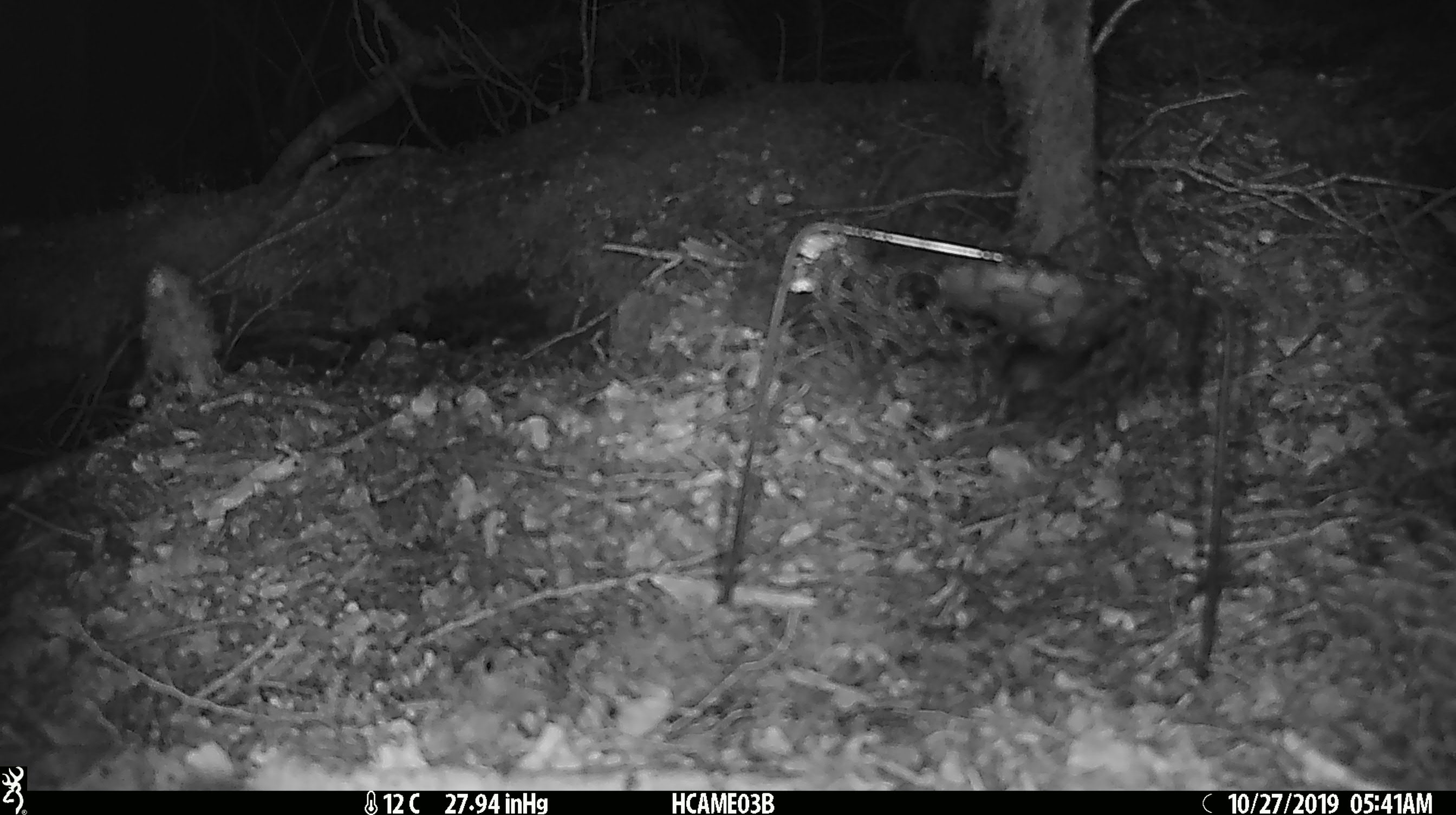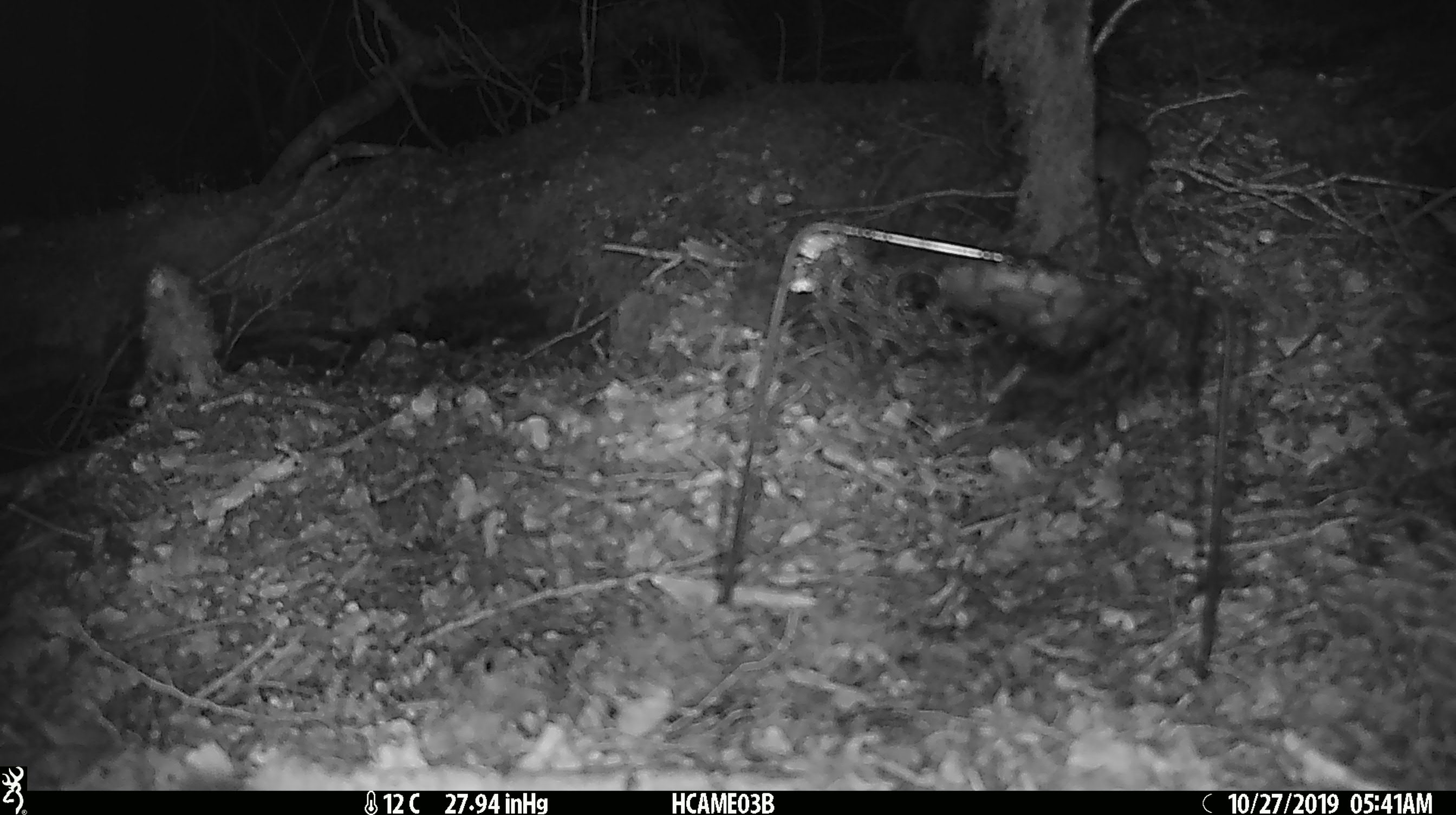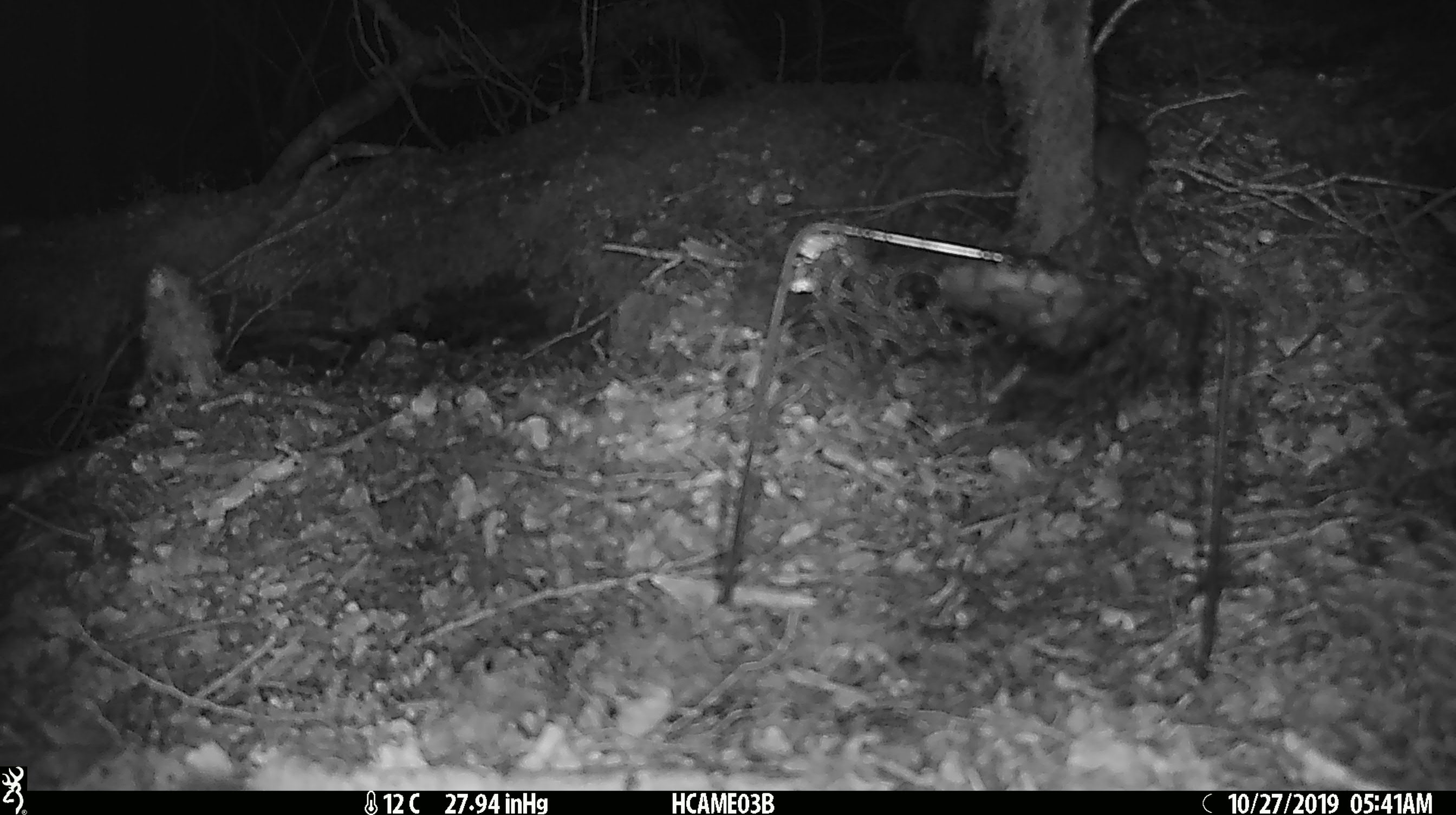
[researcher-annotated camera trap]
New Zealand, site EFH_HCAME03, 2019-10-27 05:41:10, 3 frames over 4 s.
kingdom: Animalia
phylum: Chordata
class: Mammalia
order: Rodentia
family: Muridae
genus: Mus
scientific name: Mus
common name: mouse